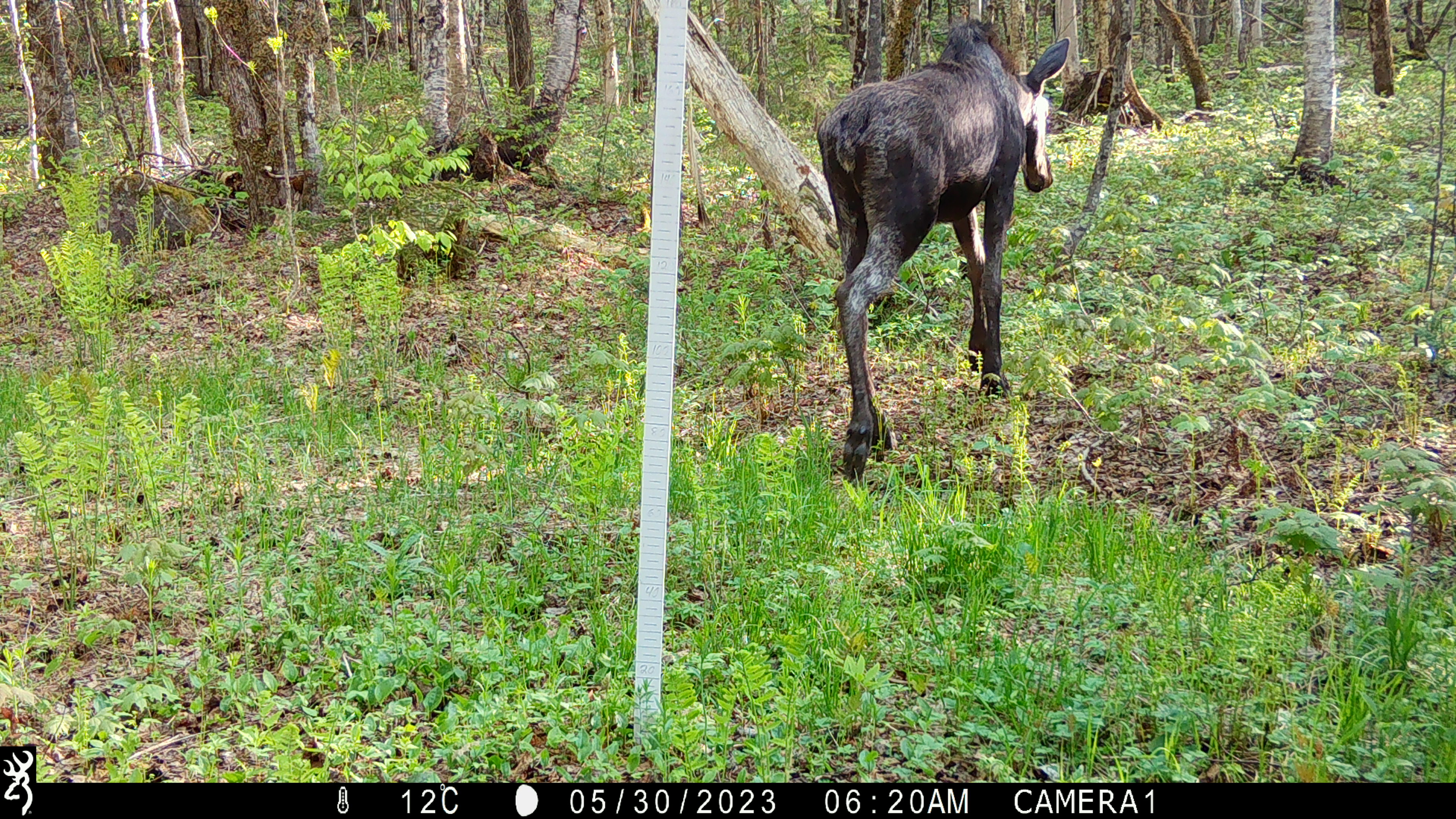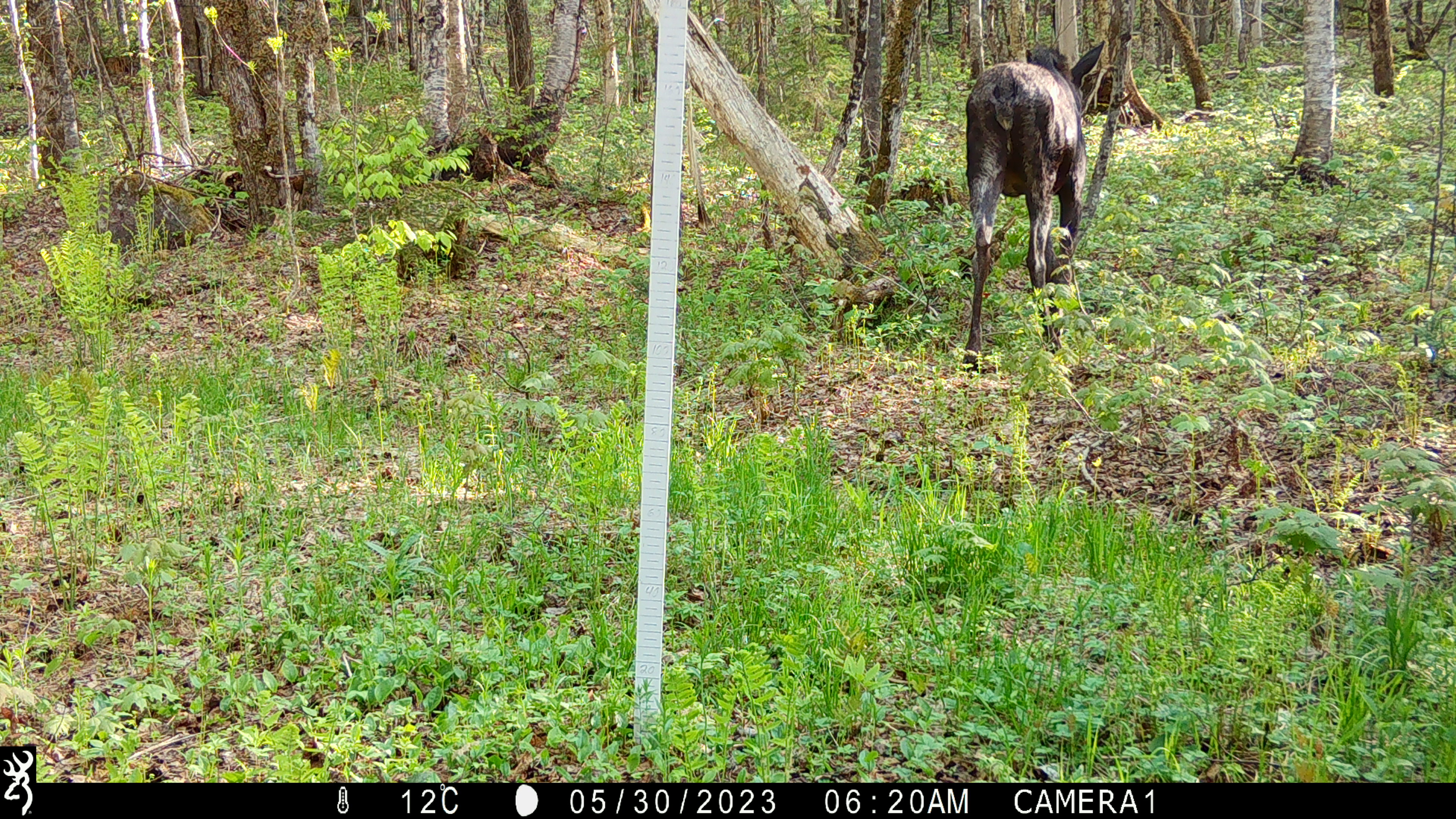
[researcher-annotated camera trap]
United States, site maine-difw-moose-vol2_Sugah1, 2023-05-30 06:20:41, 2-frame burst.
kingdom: Animalia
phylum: Chordata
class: Mammalia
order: Artiodactyla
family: Cervidae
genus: Alces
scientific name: Alces alces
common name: moose